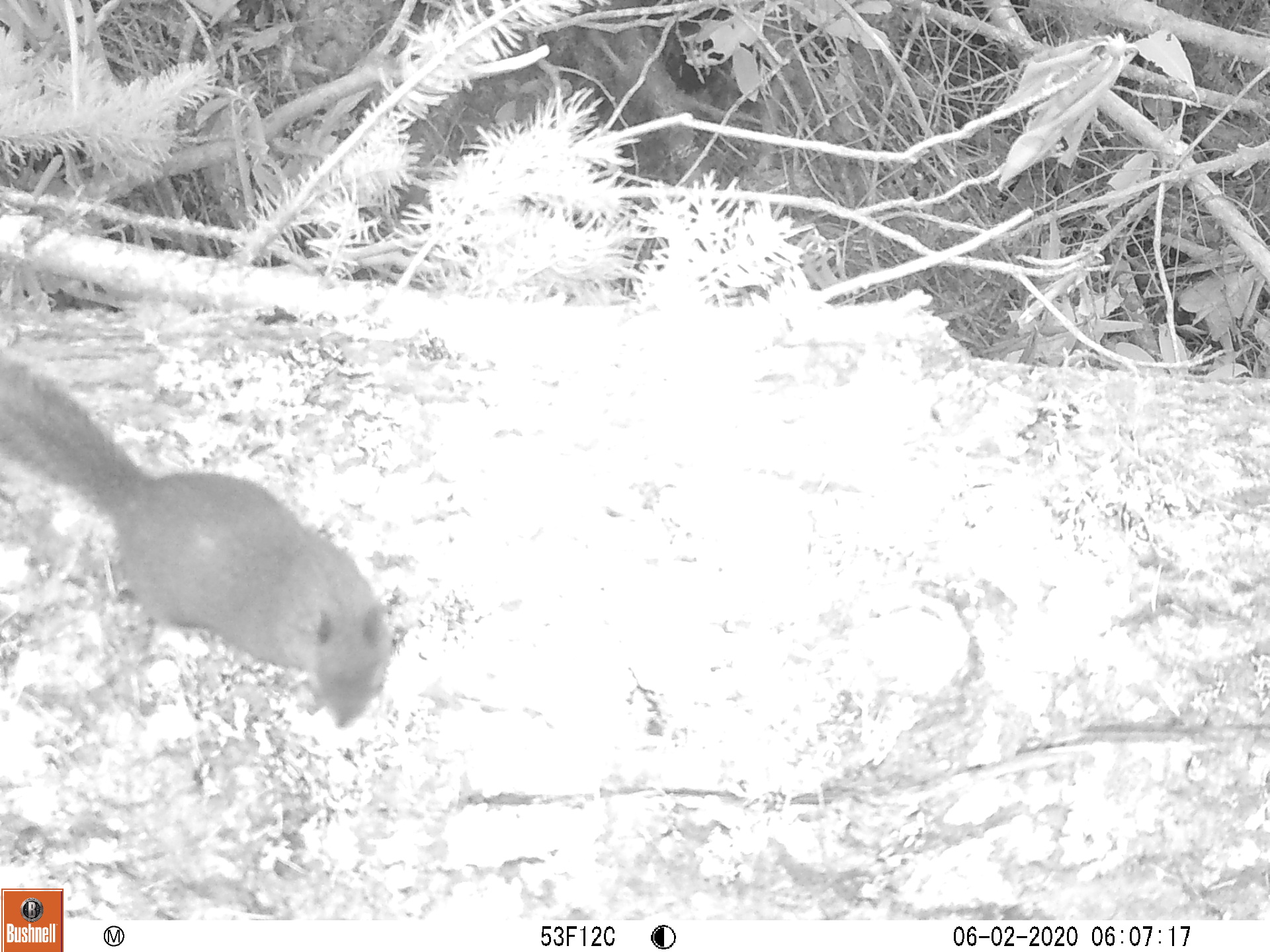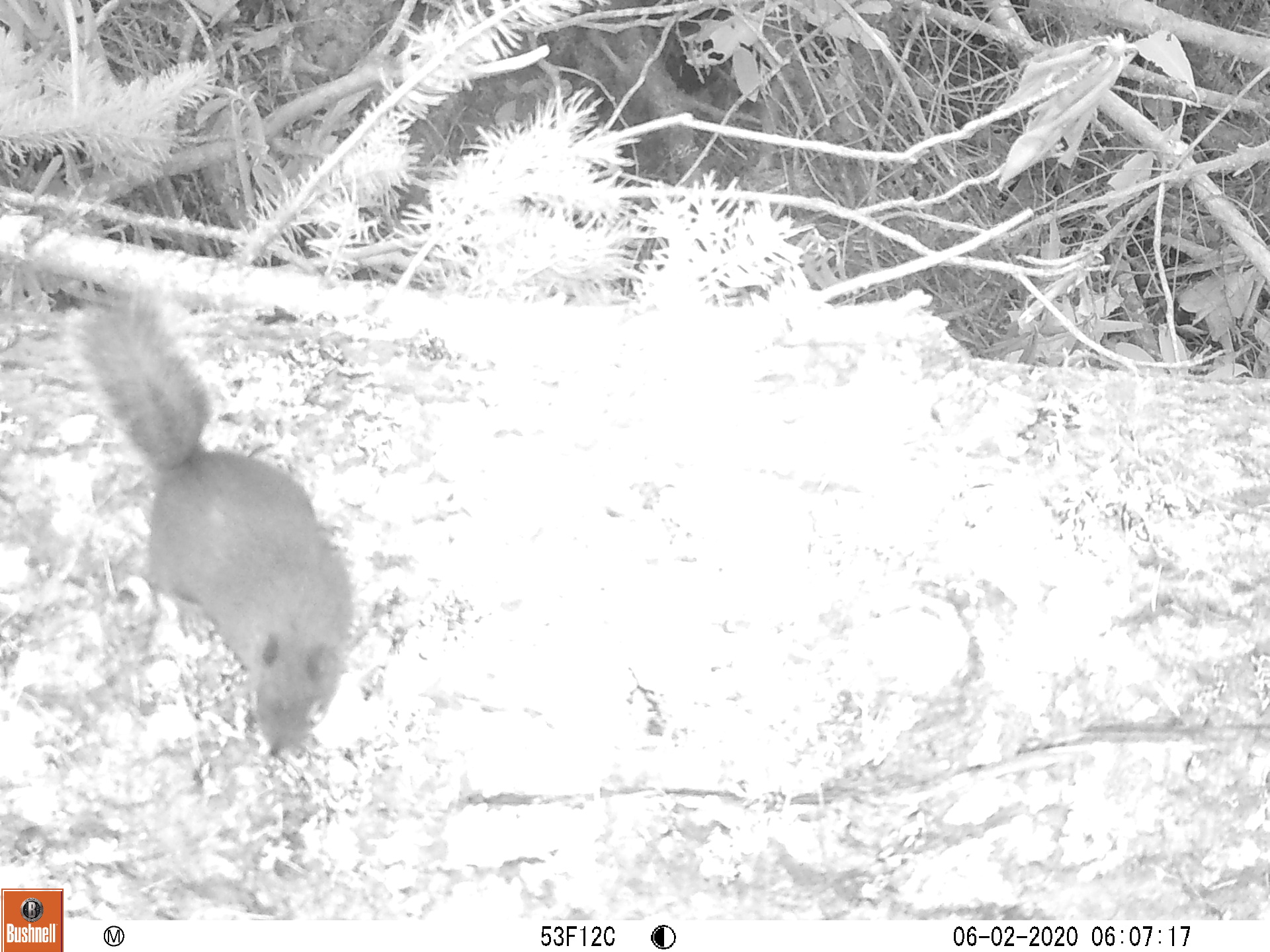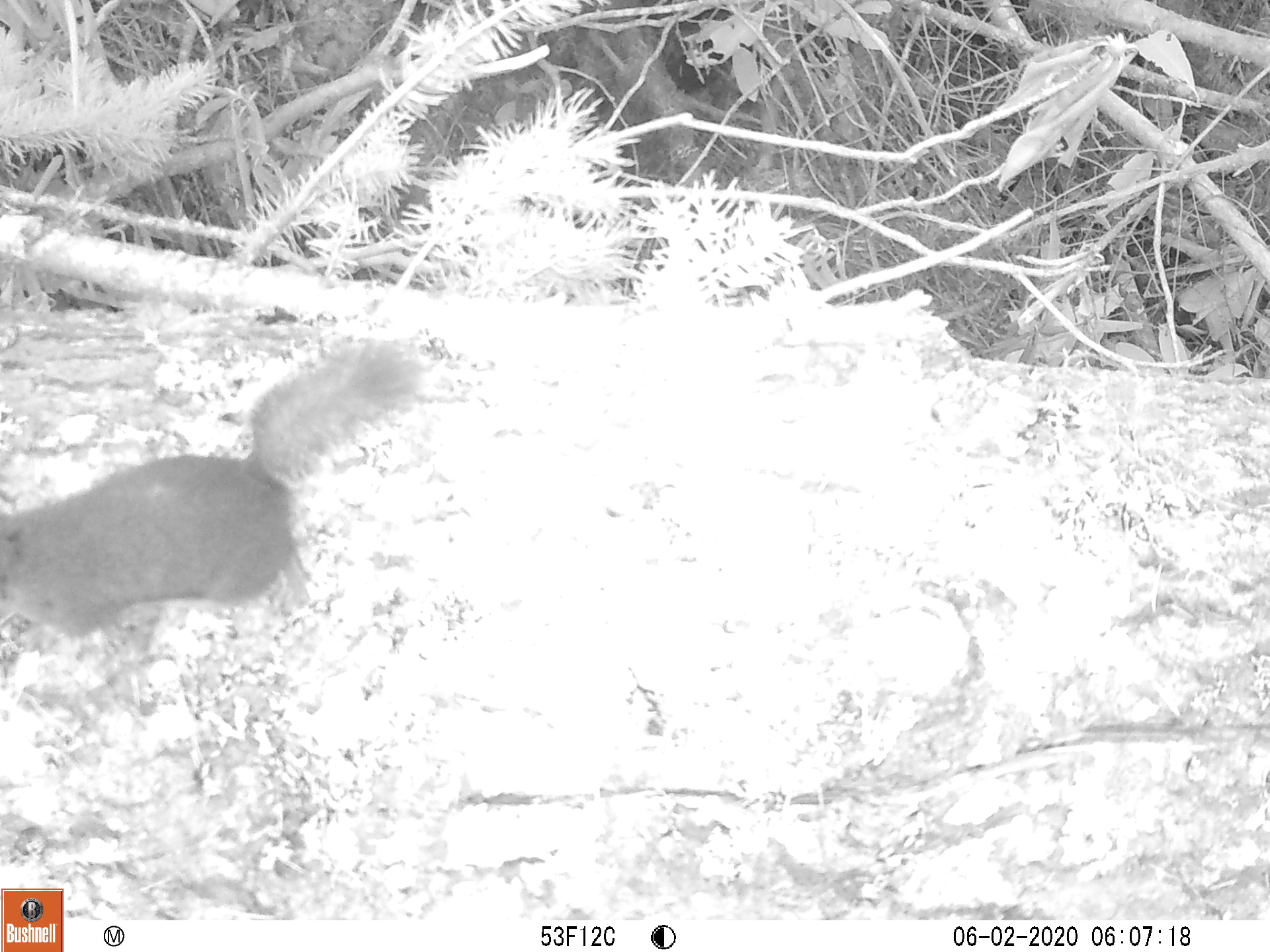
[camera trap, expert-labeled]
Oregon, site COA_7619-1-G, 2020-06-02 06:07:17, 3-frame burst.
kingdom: Animalia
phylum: Chordata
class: Mammalia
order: Rodentia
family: Sciuridae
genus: Tamiasciurus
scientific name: Tamiasciurus douglasii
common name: douglas squirrel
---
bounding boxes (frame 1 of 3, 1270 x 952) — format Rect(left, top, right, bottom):
douglas squirrel: Rect(1, 370, 393, 734)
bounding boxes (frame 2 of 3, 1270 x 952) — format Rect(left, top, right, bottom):
douglas squirrel: Rect(73, 299, 362, 760)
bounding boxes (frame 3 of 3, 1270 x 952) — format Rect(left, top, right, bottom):
douglas squirrel: Rect(0, 344, 413, 643)